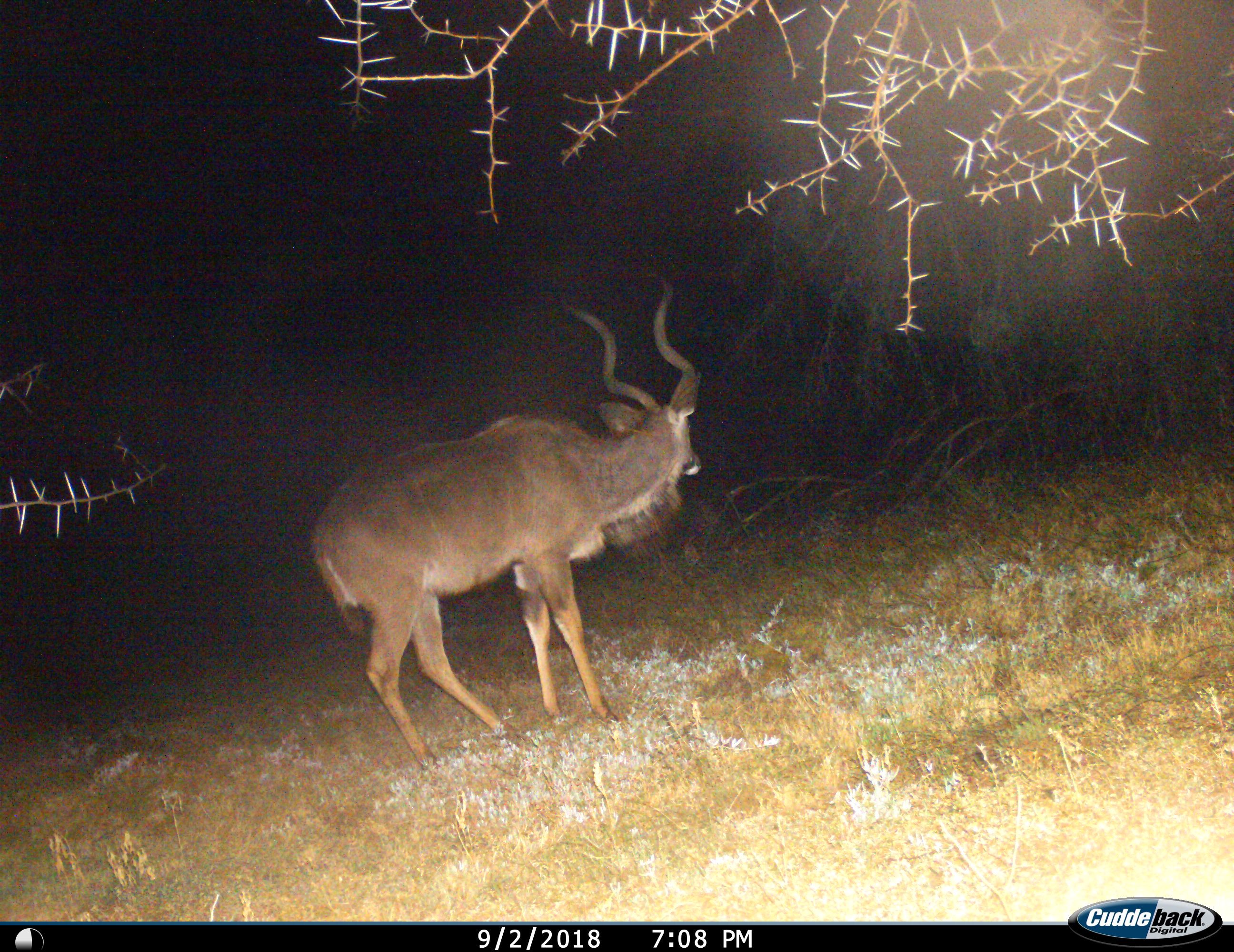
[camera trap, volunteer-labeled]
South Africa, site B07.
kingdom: Animalia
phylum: Chordata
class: Mammalia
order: Artiodactyla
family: Bovidae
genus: Tragelaphus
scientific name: Tragelaphus strepsiceros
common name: greater kudu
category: kudu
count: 1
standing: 89%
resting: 0%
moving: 11%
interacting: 0%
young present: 0%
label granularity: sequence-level